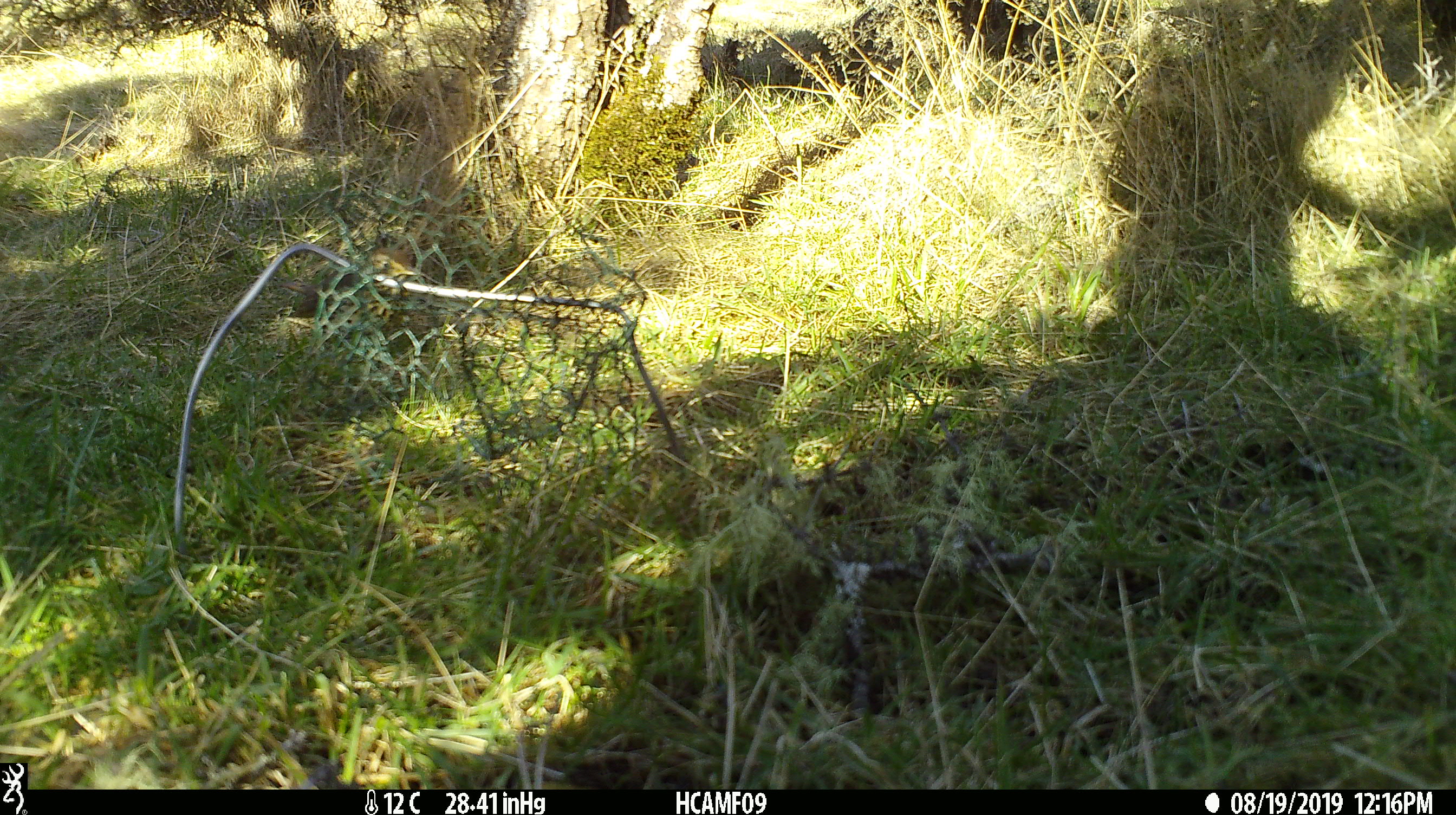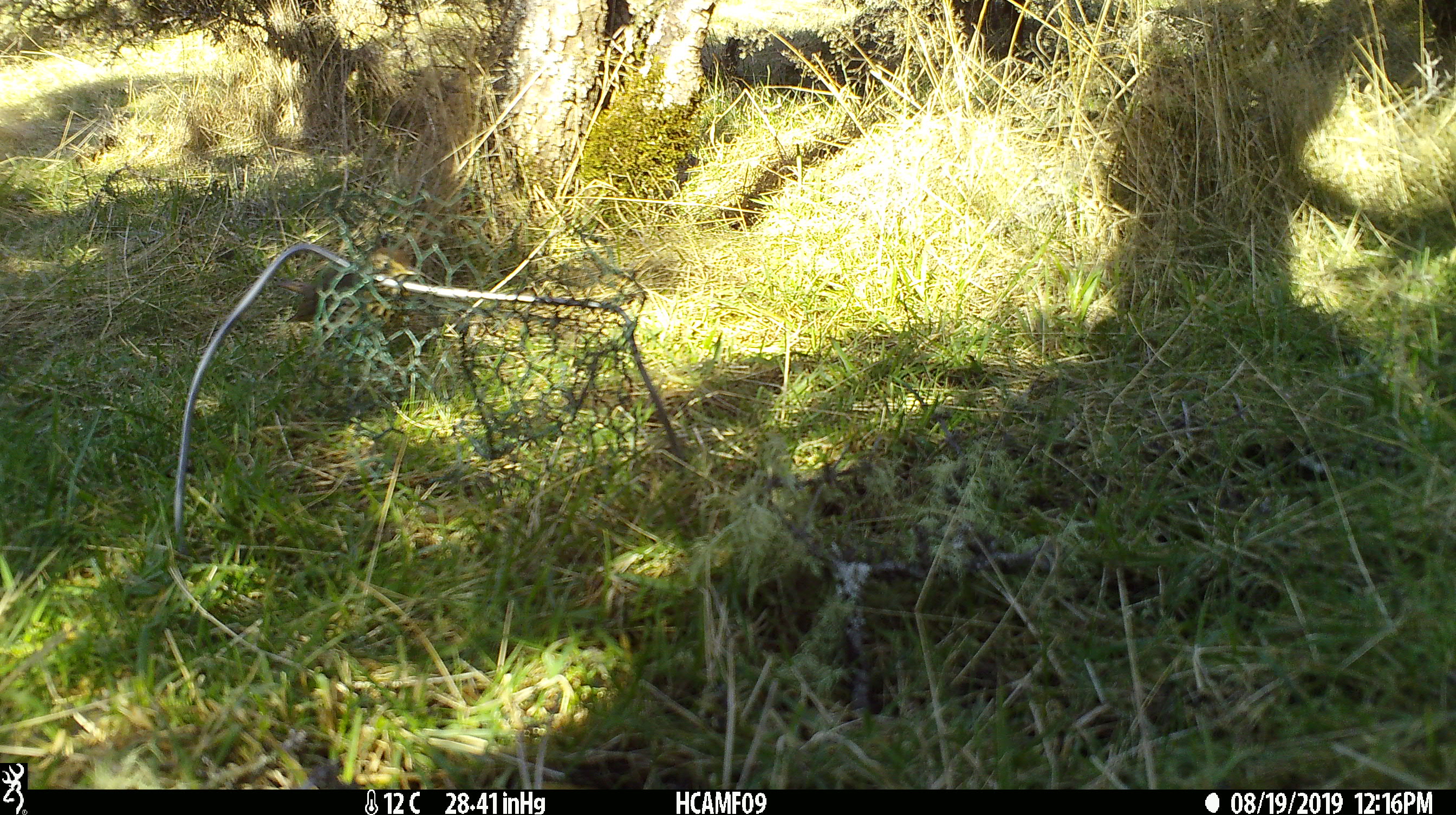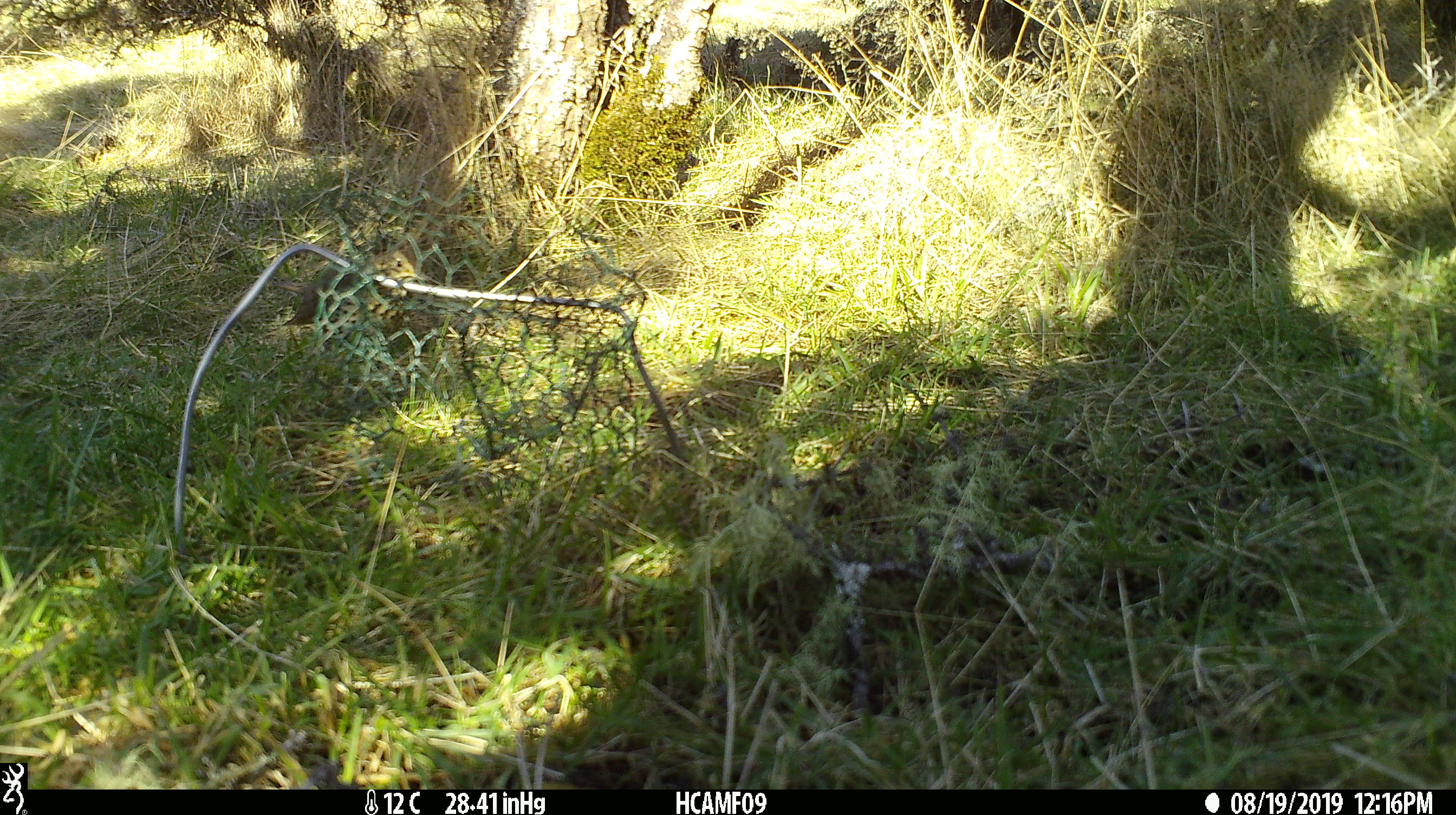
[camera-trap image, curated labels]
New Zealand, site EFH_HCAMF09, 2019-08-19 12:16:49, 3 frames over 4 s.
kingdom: Animalia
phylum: Chordata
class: Aves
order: Passeriformes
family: Turdidae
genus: Turdus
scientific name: Turdus philomelos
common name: song thrush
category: thrush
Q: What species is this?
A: Thrush (song thrush) (Turdus philomelos).